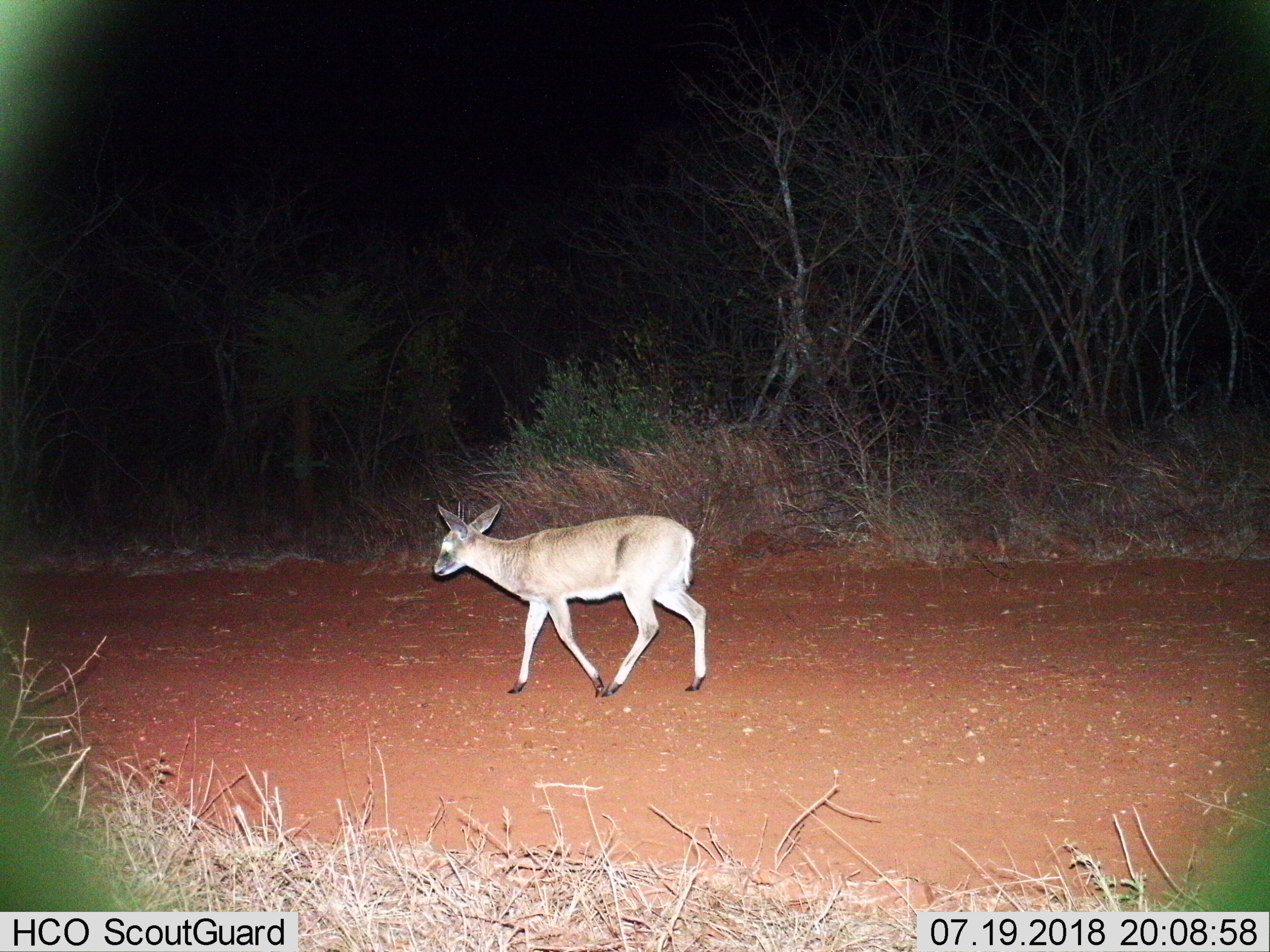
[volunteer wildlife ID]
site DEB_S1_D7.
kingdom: Animalia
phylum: Chordata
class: Mammalia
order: Artiodactyla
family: Bovidae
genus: Sylvicapra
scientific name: Sylvicapra grimmia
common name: common duiker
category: duikercommongrey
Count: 1.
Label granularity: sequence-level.